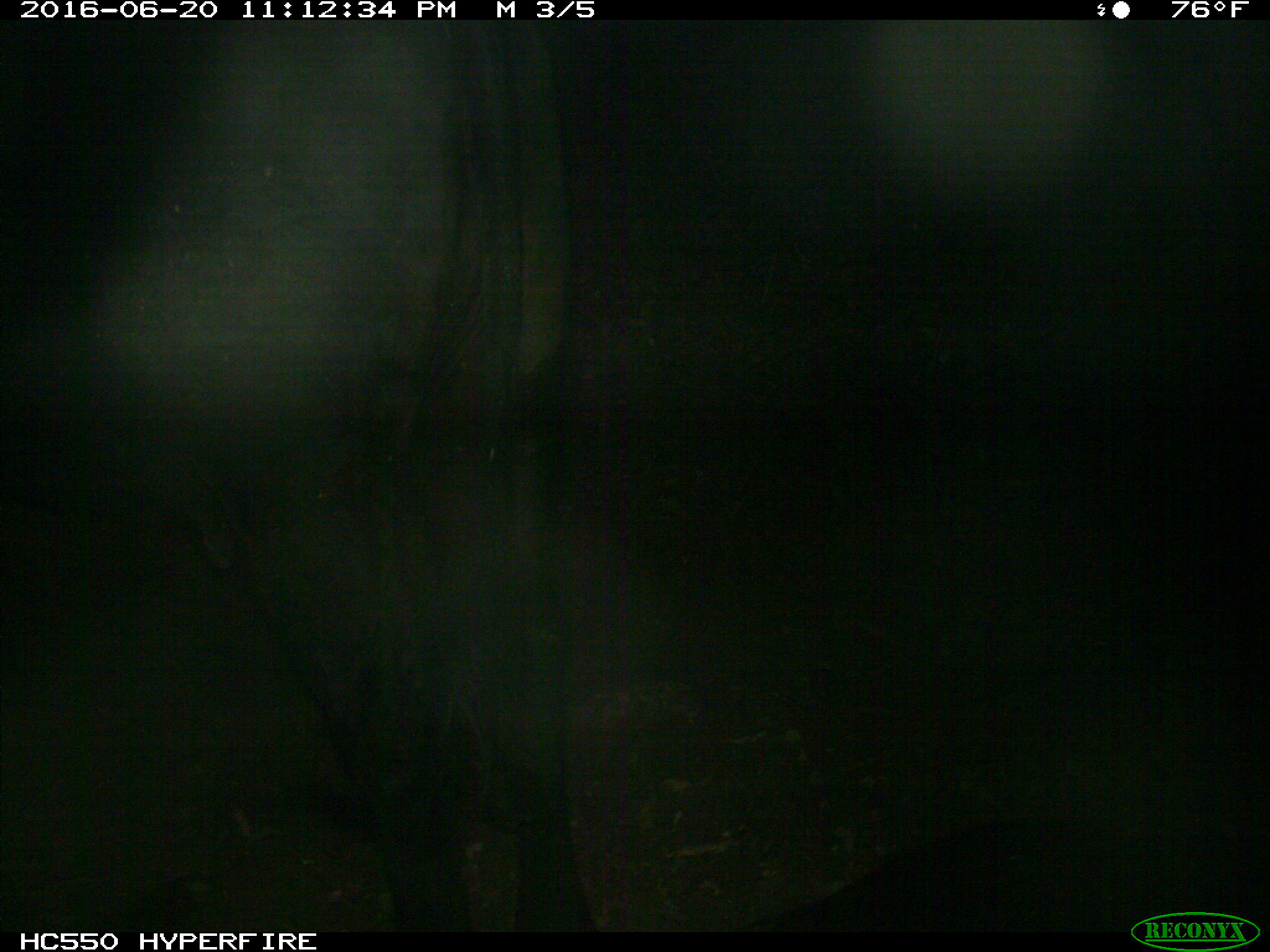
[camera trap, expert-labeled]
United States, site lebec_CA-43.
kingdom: Animalia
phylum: Chordata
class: Mammalia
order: Artiodactyla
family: Bovidae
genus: Bos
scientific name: Bos taurus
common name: domestic cow